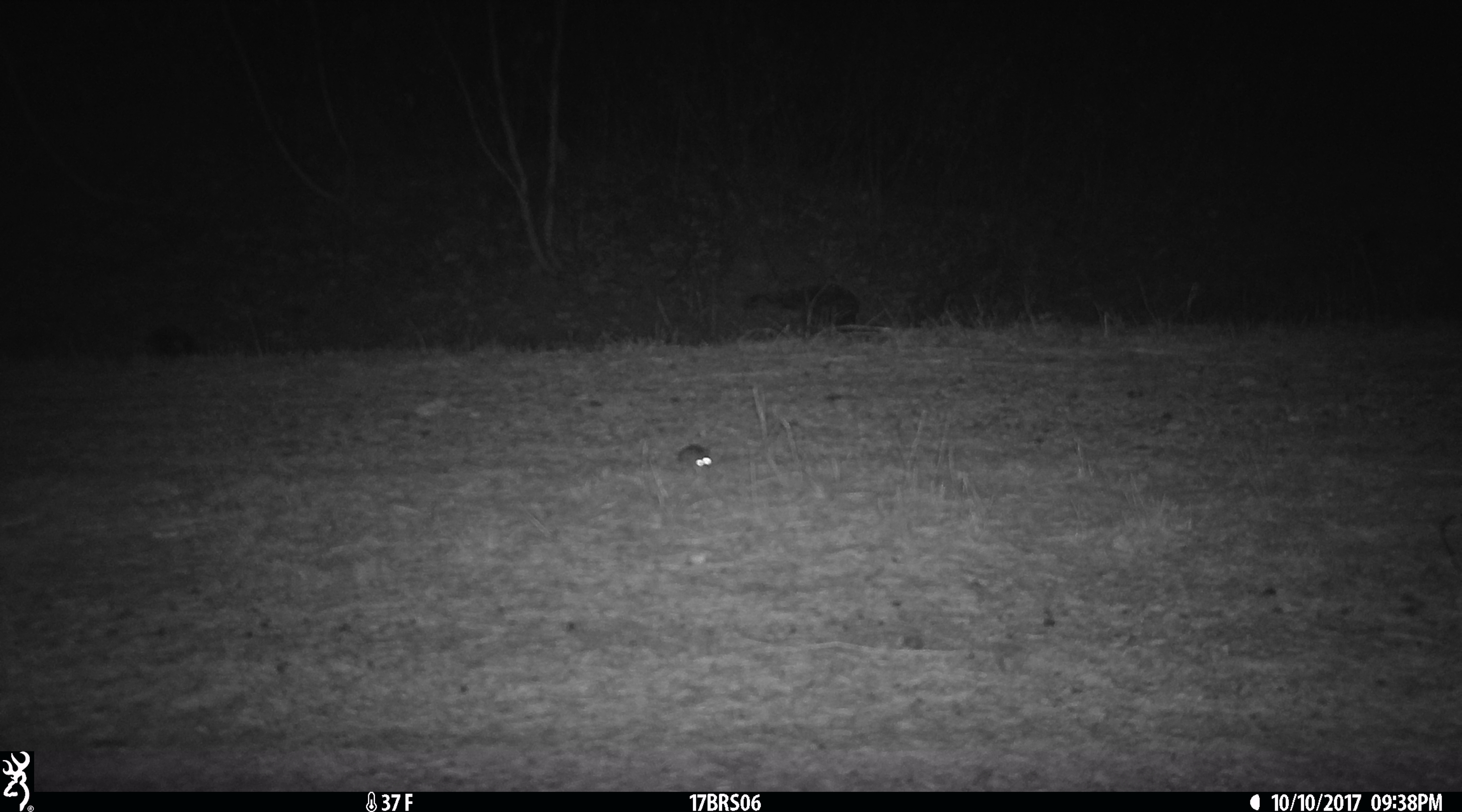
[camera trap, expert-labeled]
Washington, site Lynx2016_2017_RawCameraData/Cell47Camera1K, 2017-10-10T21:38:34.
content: unidentified animal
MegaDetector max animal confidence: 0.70